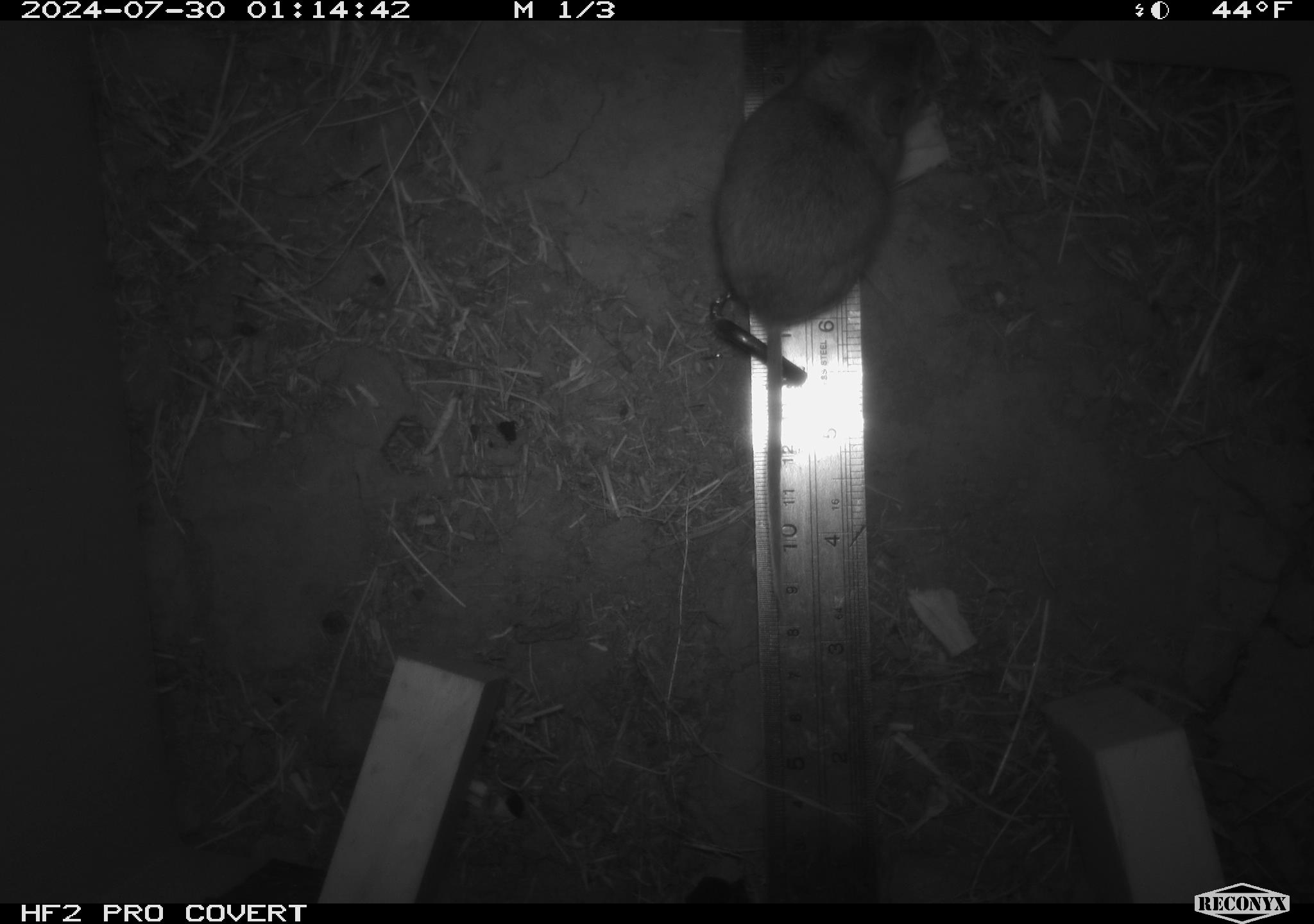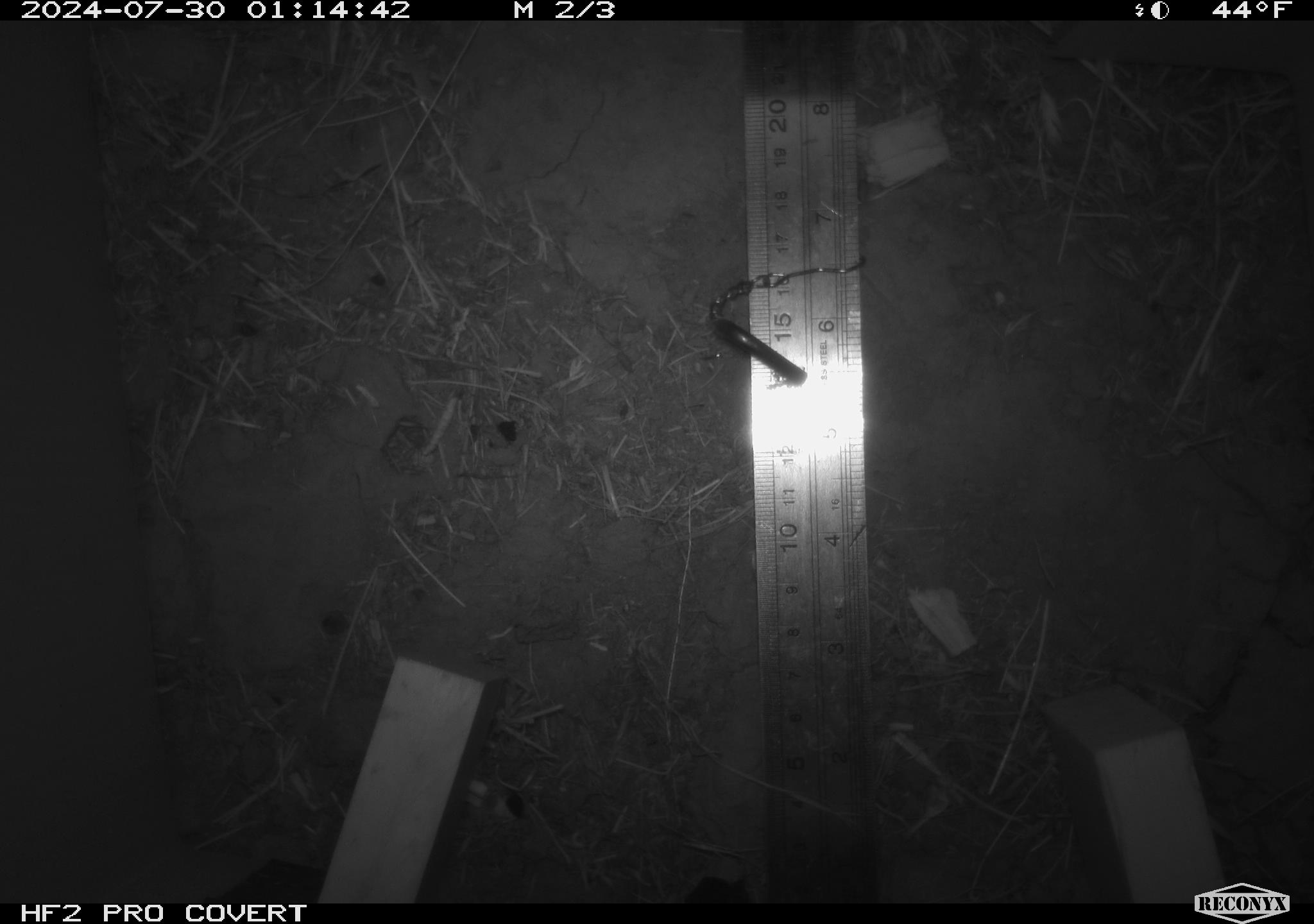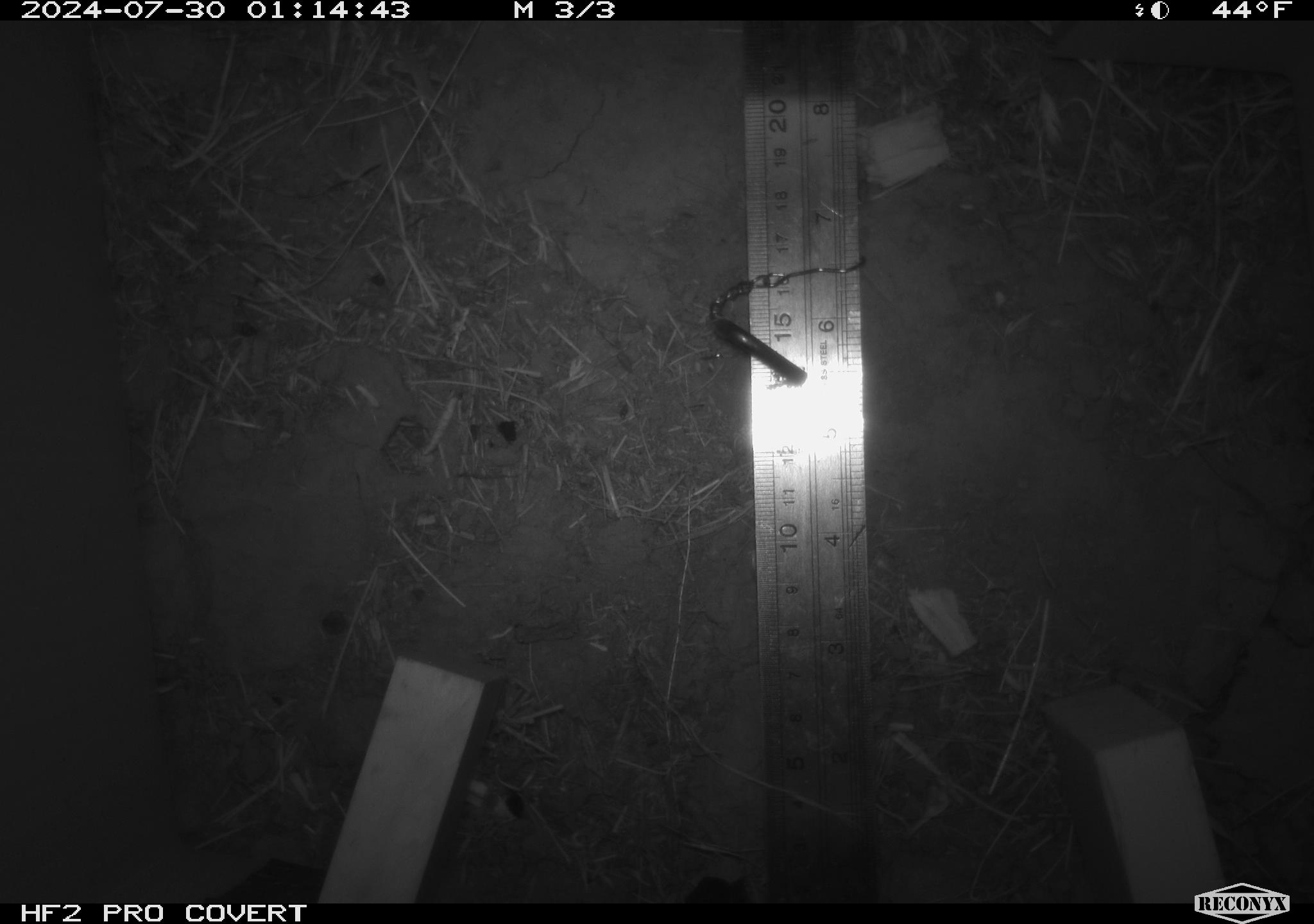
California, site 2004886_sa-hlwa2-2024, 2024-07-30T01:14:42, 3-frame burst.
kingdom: Animalia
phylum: Chordata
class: Mammalia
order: Rodentia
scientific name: Rodentia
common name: mouse species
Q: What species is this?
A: Mouse species (Rodentia).